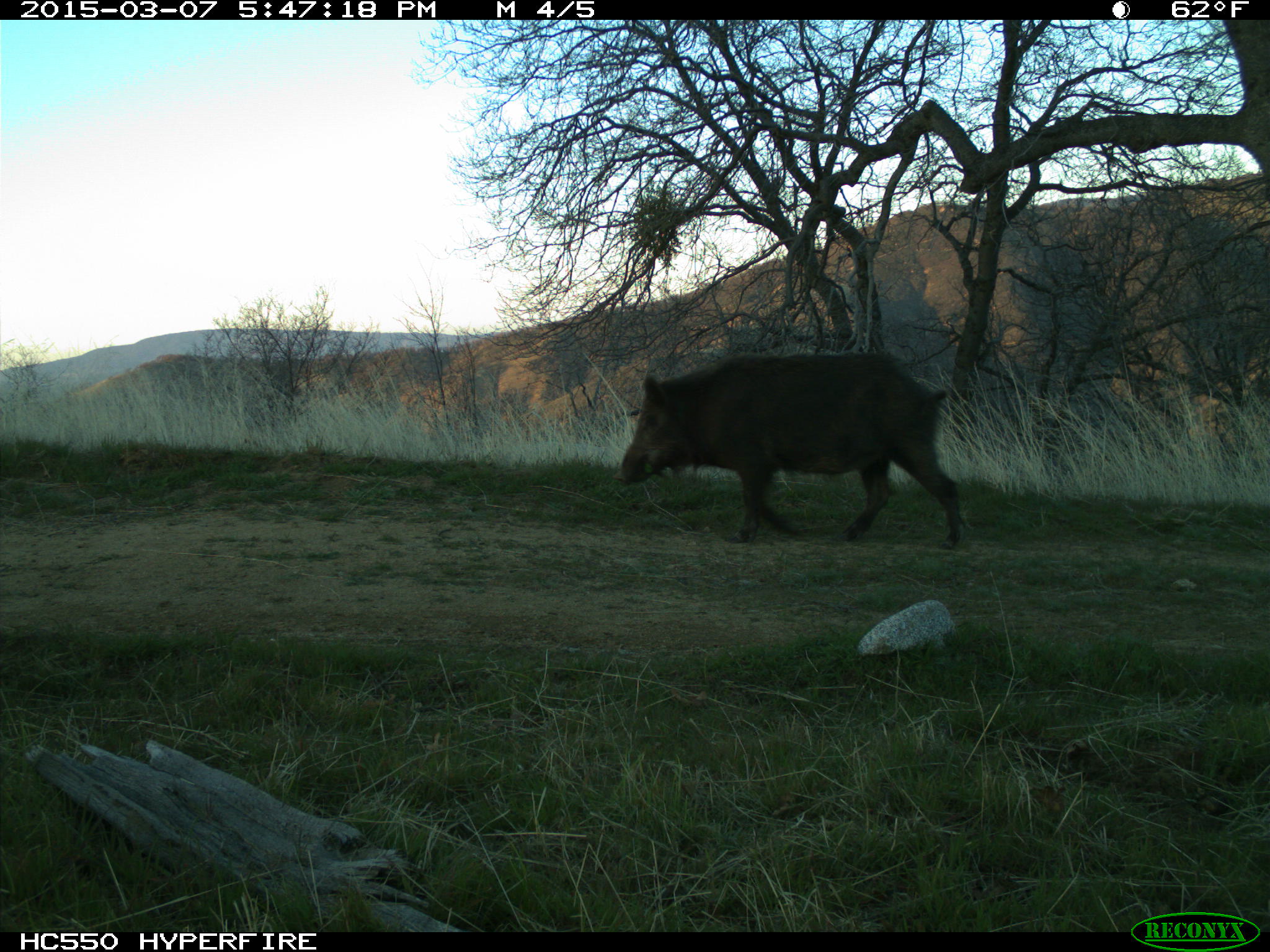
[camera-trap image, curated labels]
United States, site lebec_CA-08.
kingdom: Animalia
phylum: Chordata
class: Mammalia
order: Artiodactyla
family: Suidae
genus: Sus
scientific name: Sus scrofa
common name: wild boar